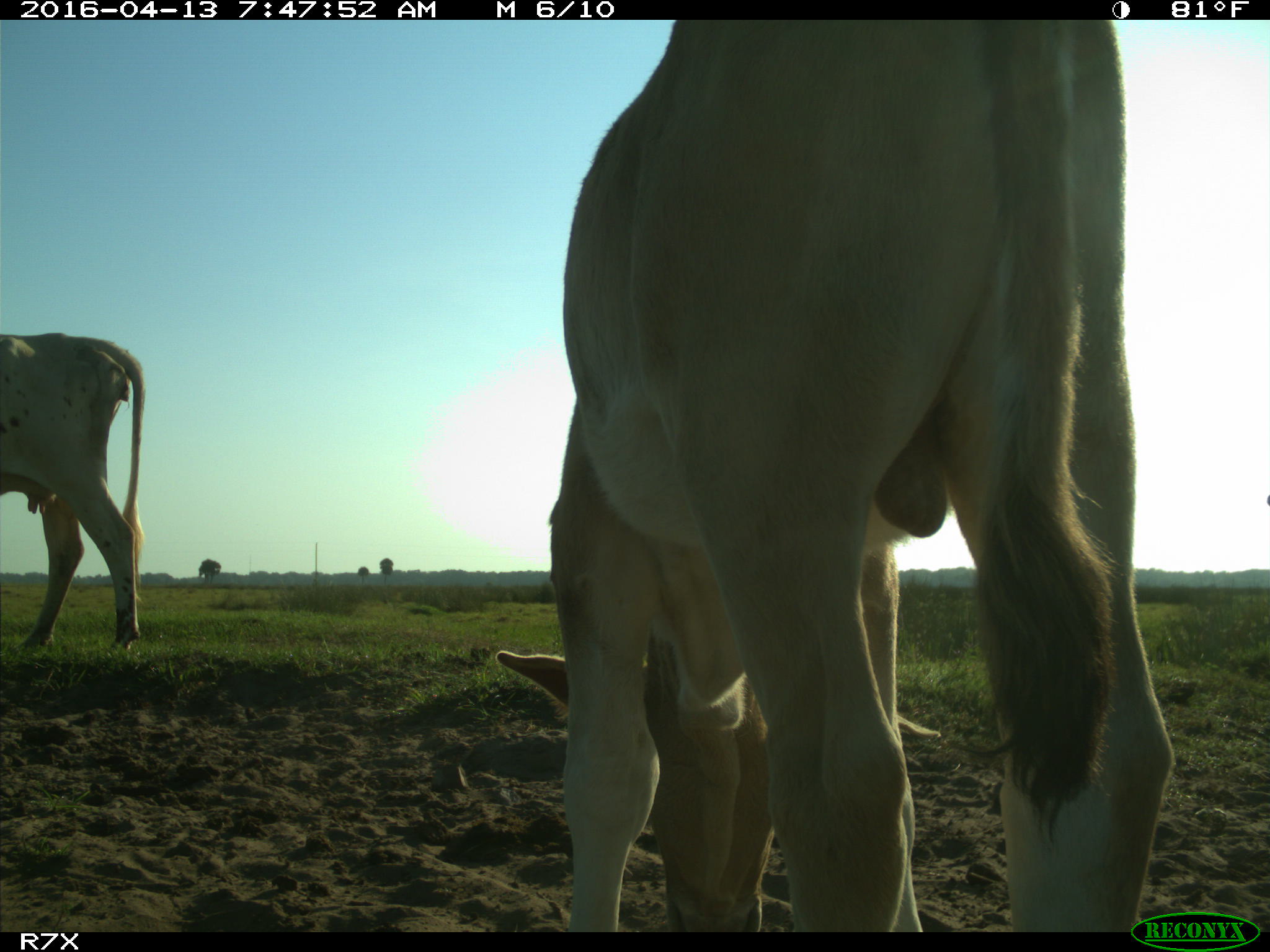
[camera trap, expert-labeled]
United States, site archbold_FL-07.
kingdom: Animalia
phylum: Chordata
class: Mammalia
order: Artiodactyla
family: Bovidae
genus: Bos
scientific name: Bos taurus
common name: domestic cow